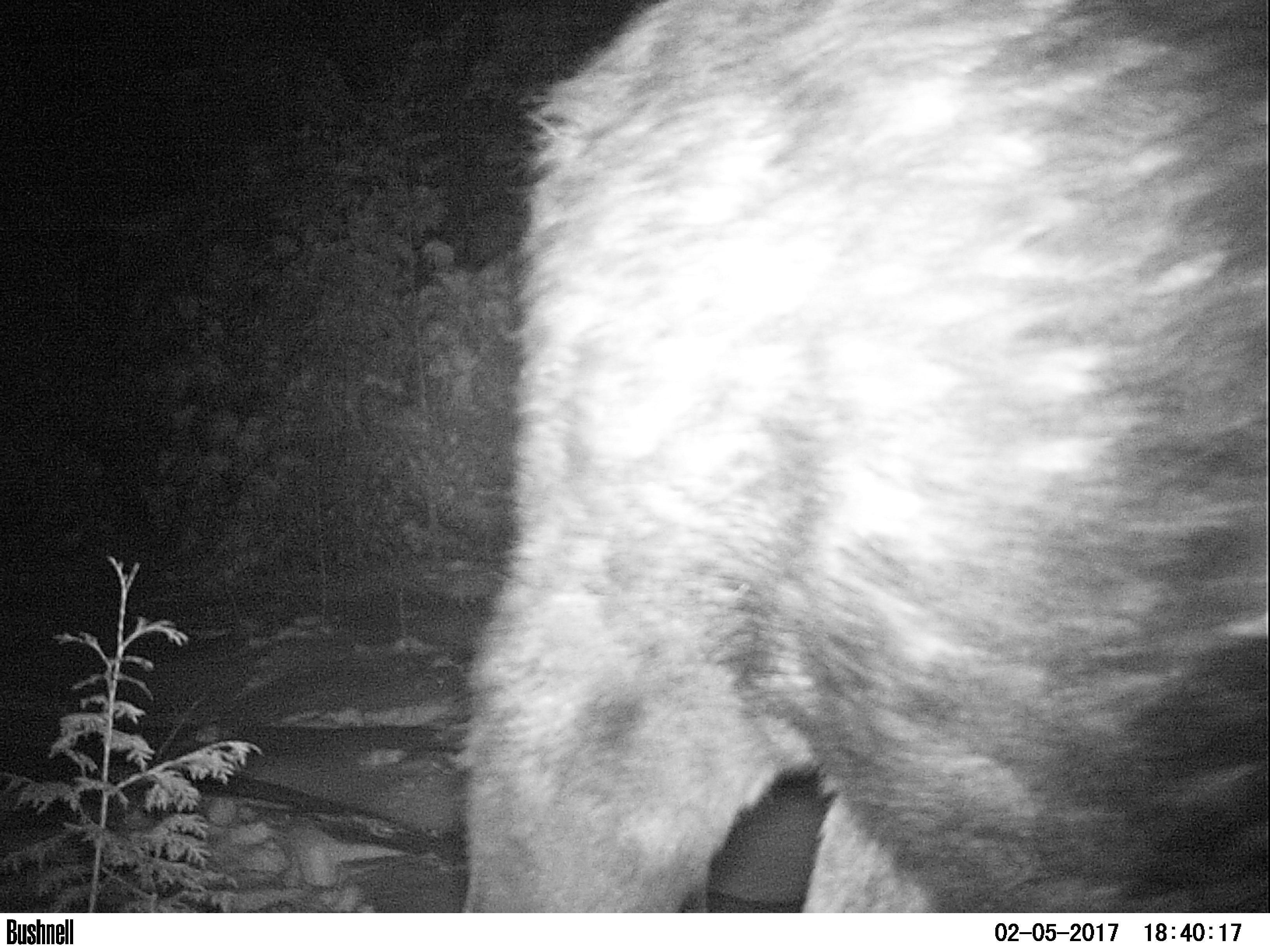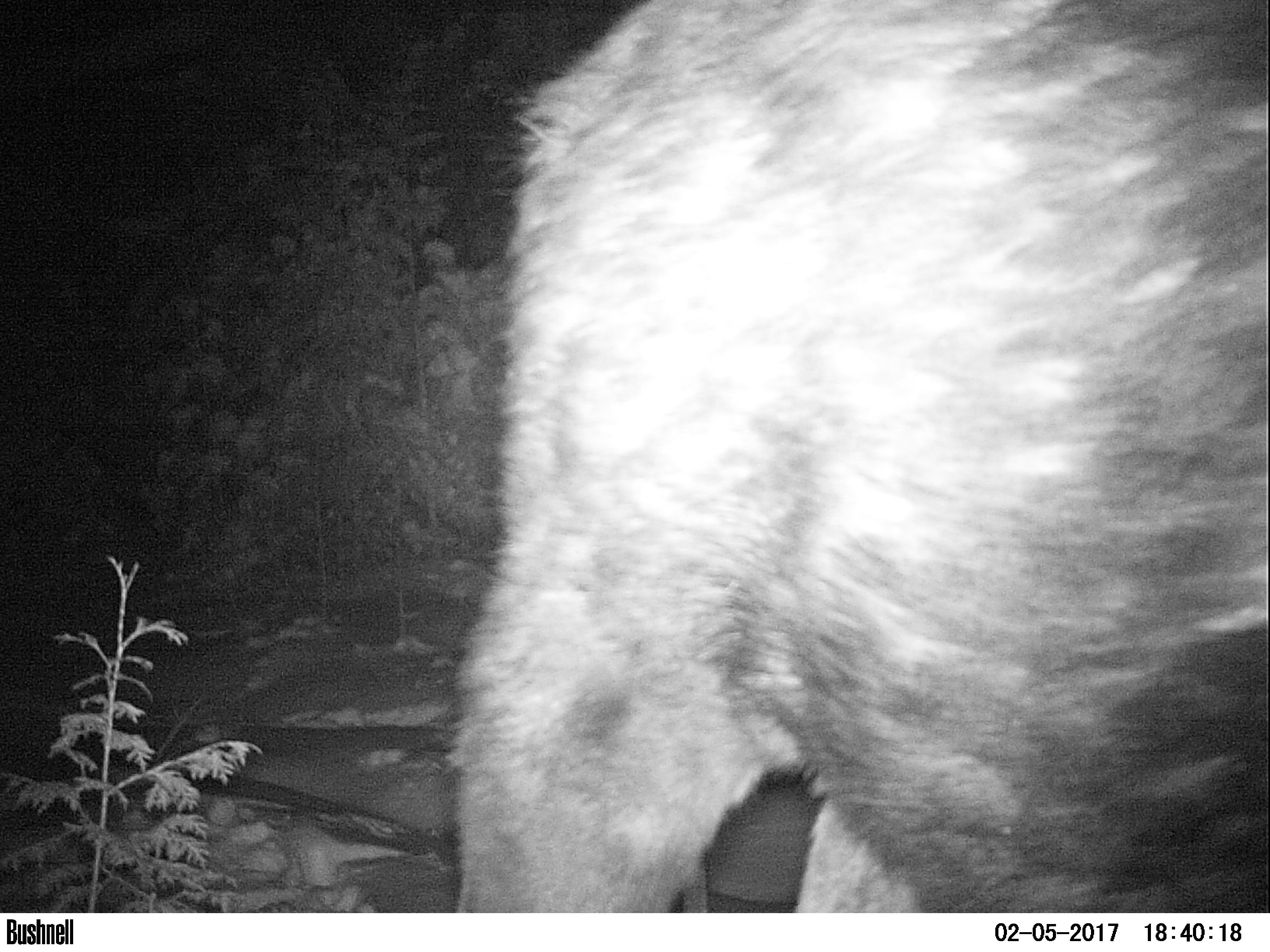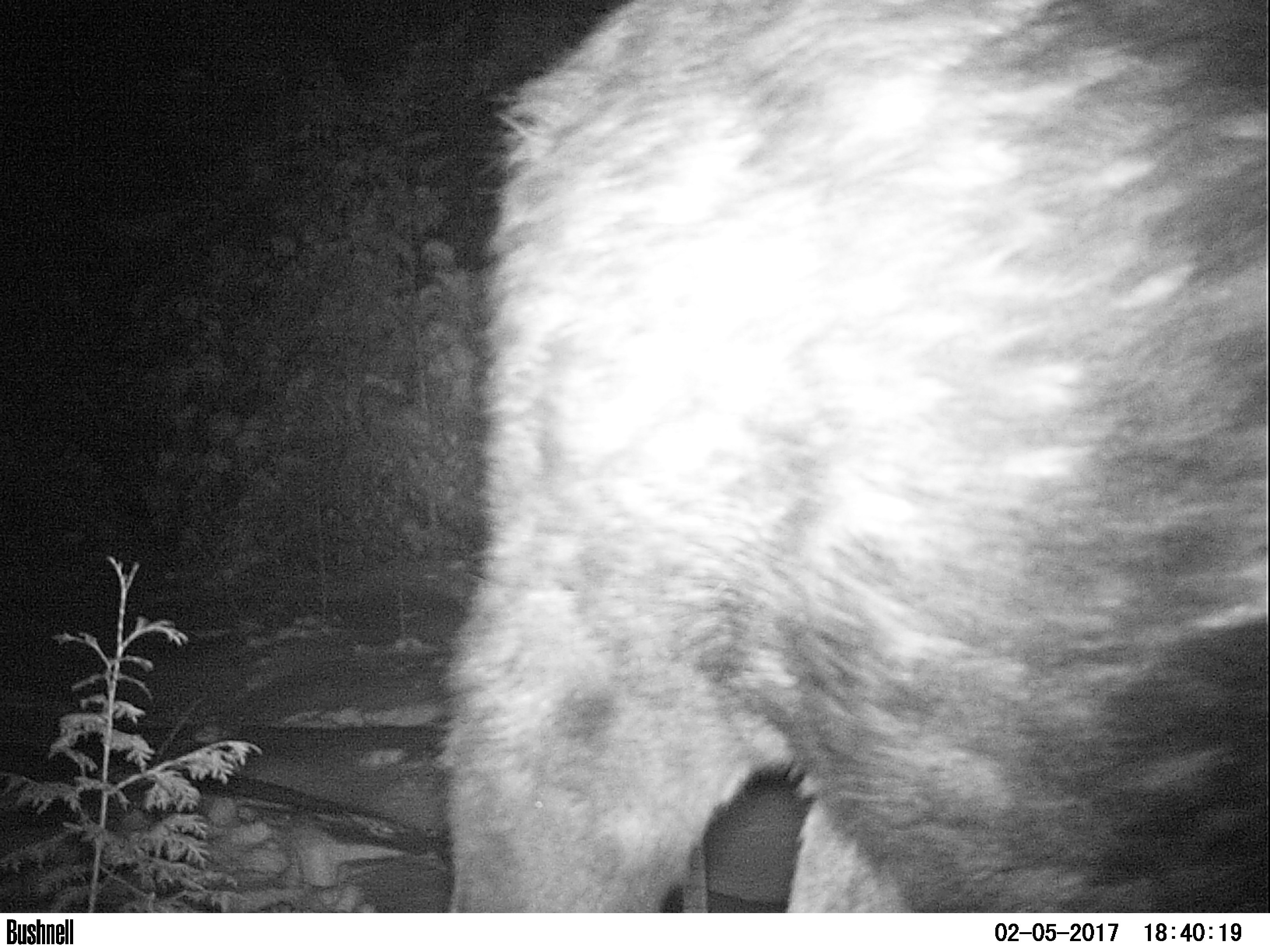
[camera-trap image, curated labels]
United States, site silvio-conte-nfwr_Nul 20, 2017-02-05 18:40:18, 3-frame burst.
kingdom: Animalia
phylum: Chordata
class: Mammalia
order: Artiodactyla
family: Cervidae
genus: Alces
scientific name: Alces alces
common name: moose